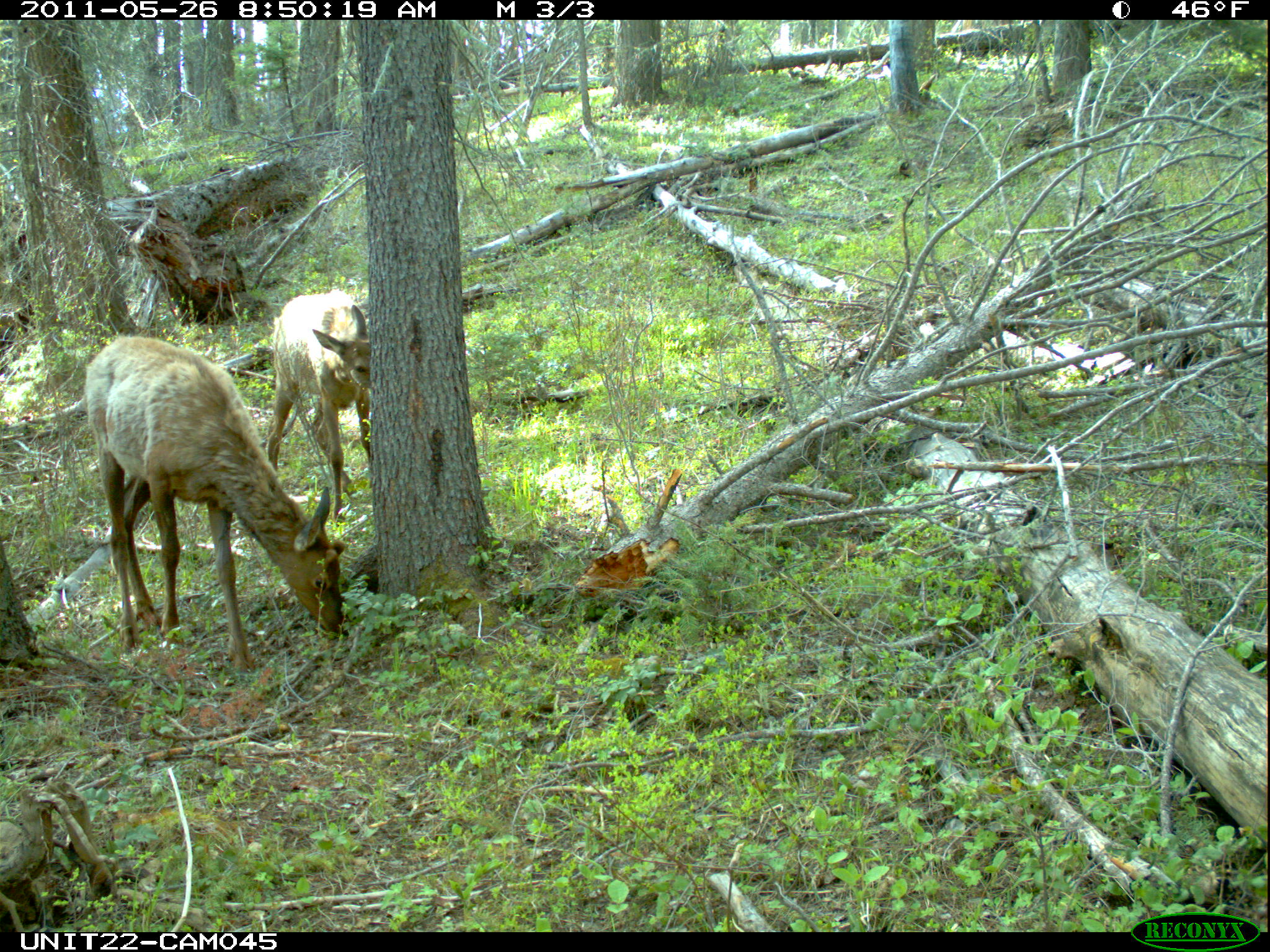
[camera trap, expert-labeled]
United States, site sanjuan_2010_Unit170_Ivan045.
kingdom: Animalia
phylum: Chordata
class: Mammalia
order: Artiodactyla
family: Cervidae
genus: Cervus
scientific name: Cervus elaphus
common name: red deer